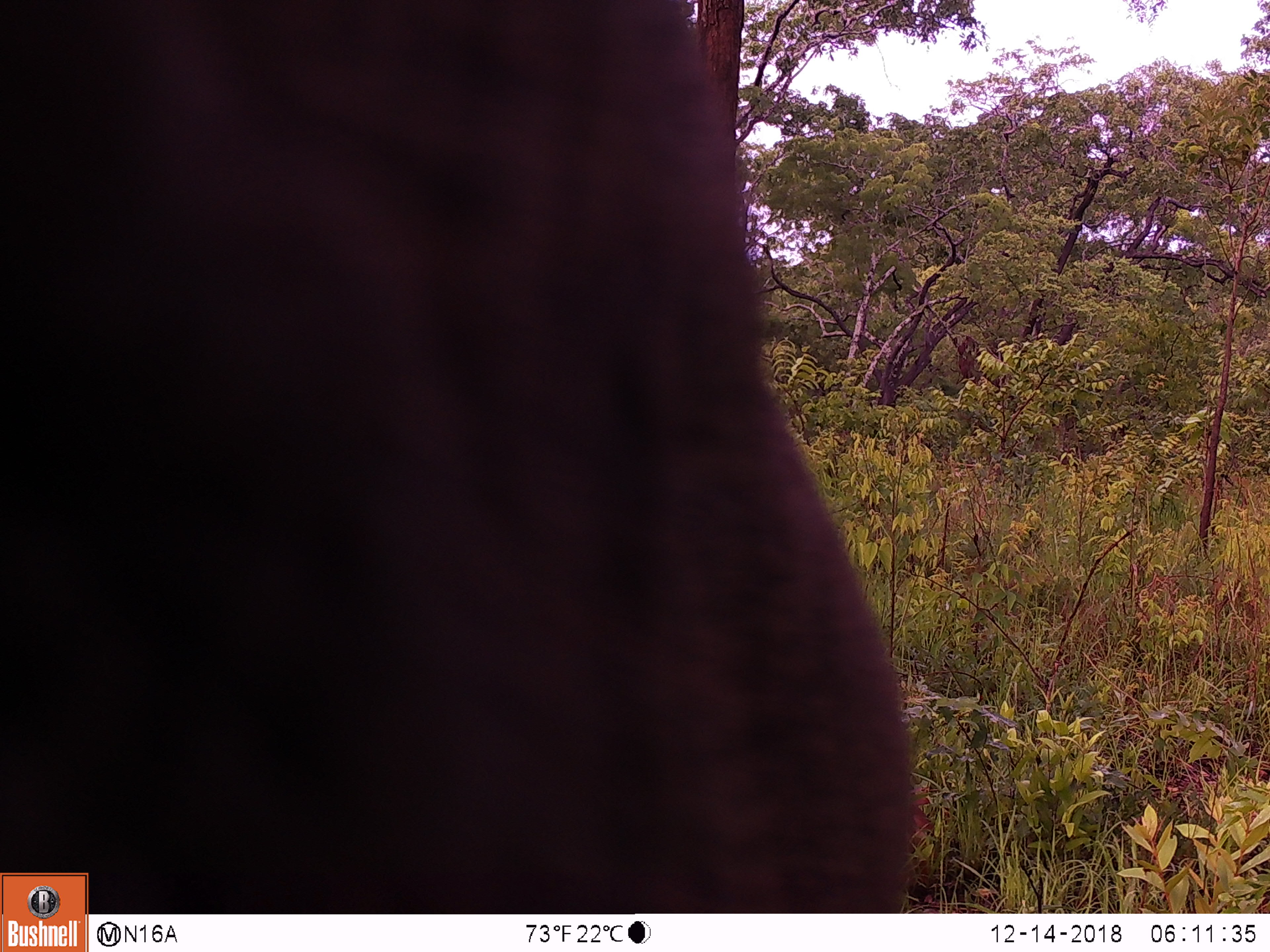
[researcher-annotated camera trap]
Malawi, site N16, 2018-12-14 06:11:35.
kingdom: Animalia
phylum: Chordata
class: Mammalia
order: Proboscidea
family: Elephantidae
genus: Loxodonta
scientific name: Loxodonta africana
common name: african savanna elephant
African savanna elephant (Loxodonta africana), count 1.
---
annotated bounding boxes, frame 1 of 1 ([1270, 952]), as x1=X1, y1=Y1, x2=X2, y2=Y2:
african savanna elephant: x1=2, y1=106, x2=920, y2=828